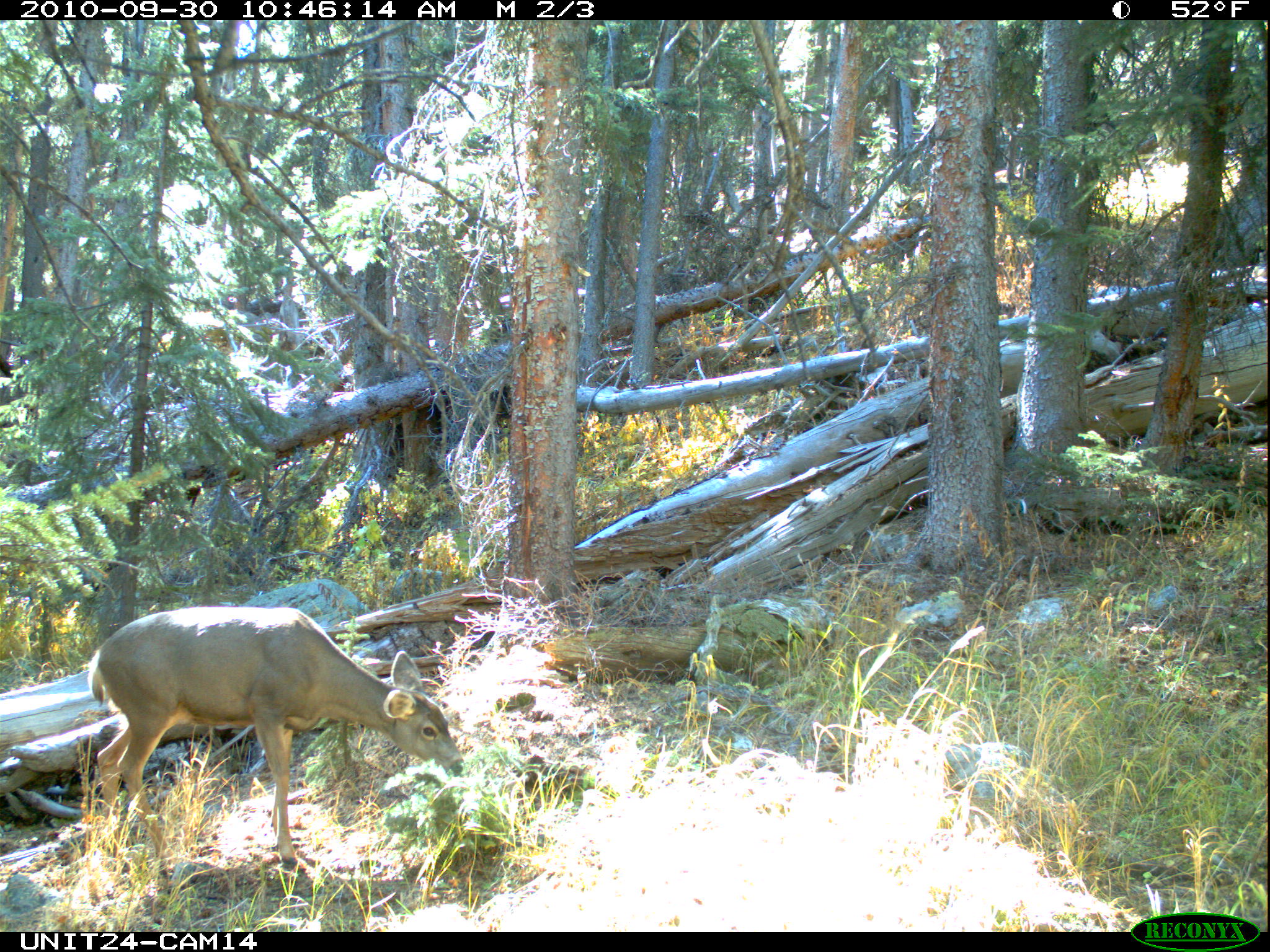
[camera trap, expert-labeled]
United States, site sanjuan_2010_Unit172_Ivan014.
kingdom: Animalia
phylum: Chordata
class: Mammalia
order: Artiodactyla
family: Cervidae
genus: Odocoileus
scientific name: Odocoileus hemionus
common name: mule deer